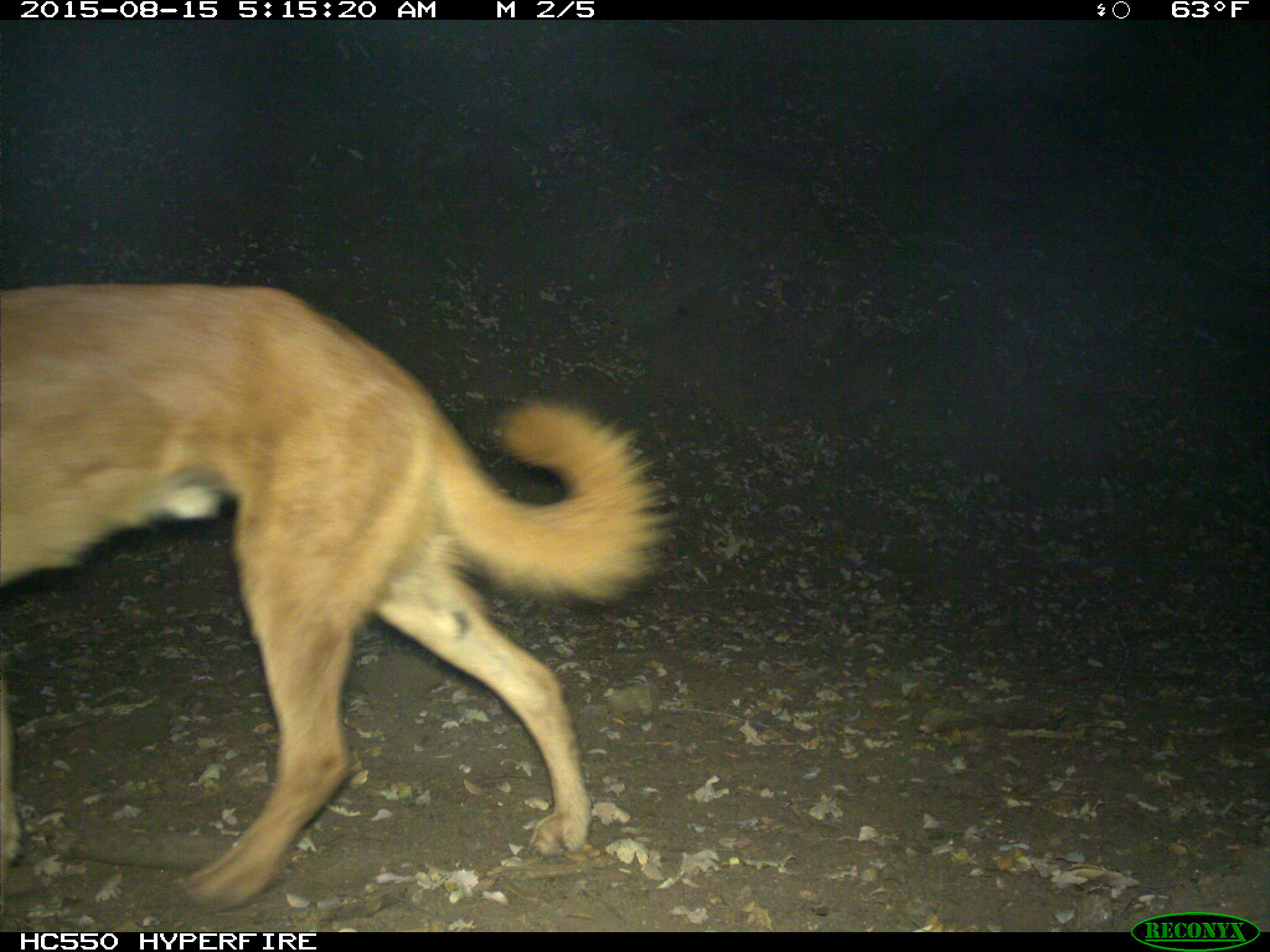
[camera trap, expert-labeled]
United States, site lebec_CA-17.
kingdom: Animalia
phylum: Chordata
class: Mammalia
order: Carnivora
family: Canidae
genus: Canis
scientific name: Canis familiaris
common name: domestic dog